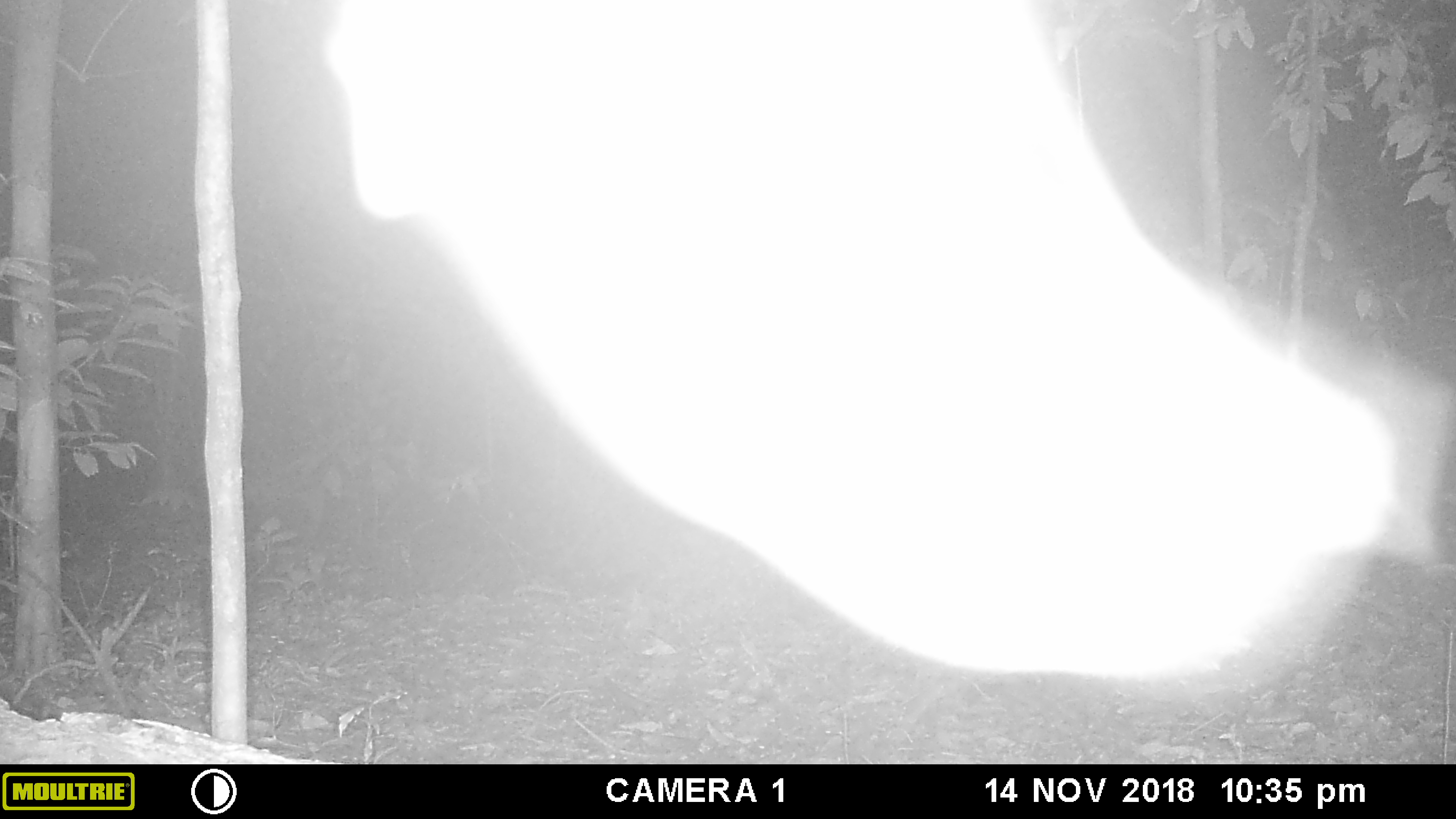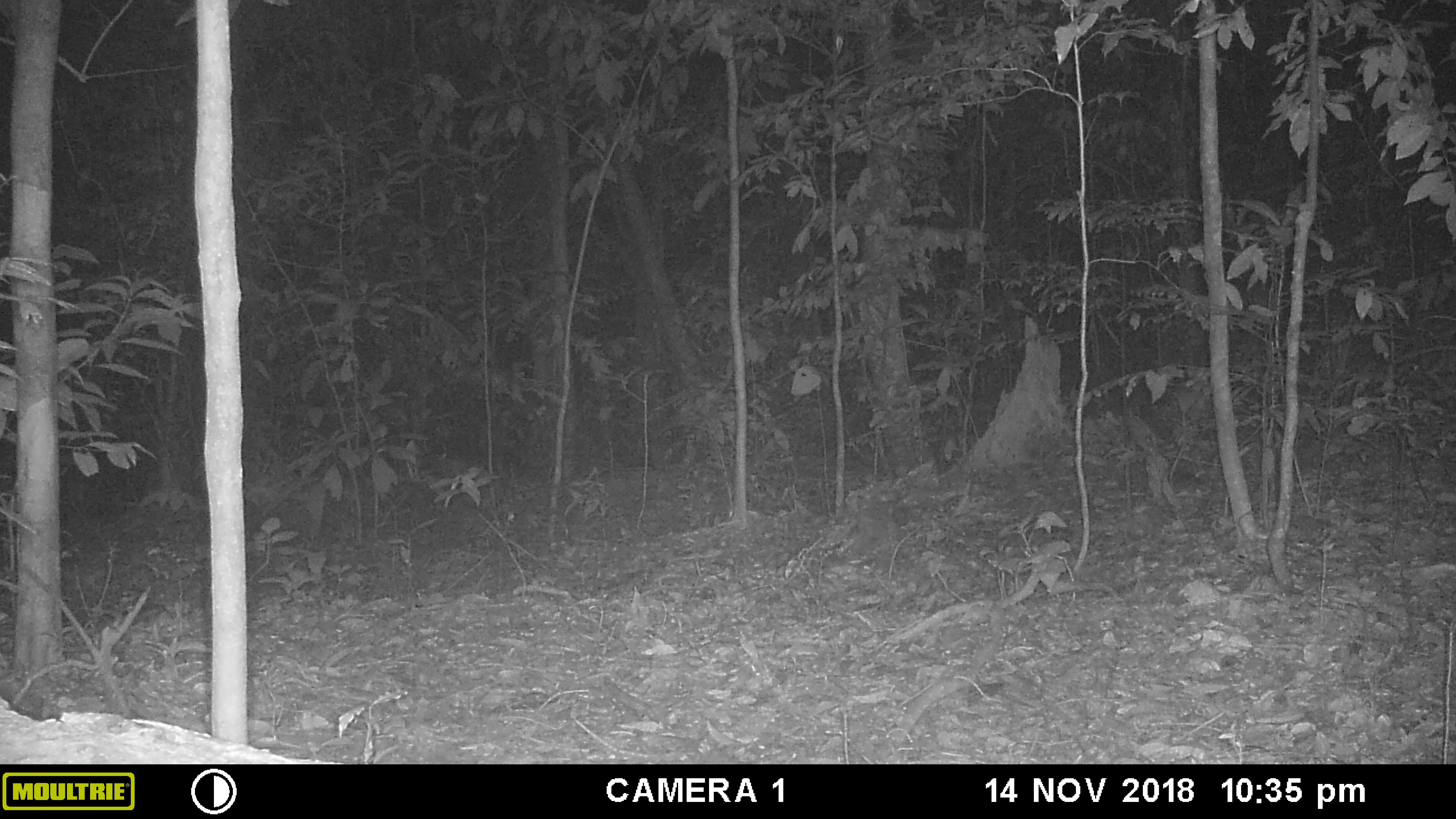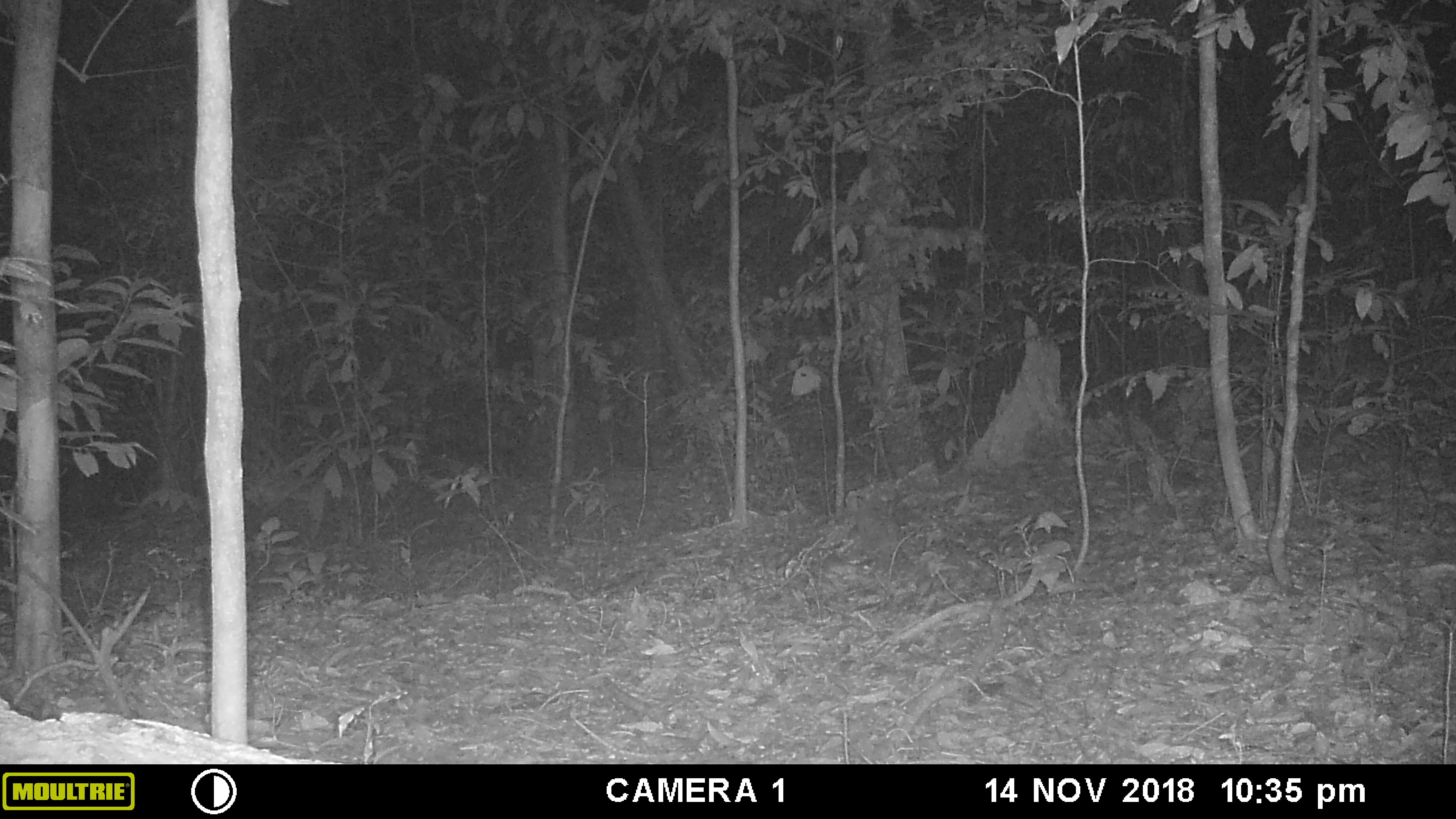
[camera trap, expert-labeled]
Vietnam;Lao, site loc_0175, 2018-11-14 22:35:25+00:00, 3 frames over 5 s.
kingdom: Animalia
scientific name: Animalia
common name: animal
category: unidentified animal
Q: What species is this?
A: Unidentified animal (animal) (Animalia).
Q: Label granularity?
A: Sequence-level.